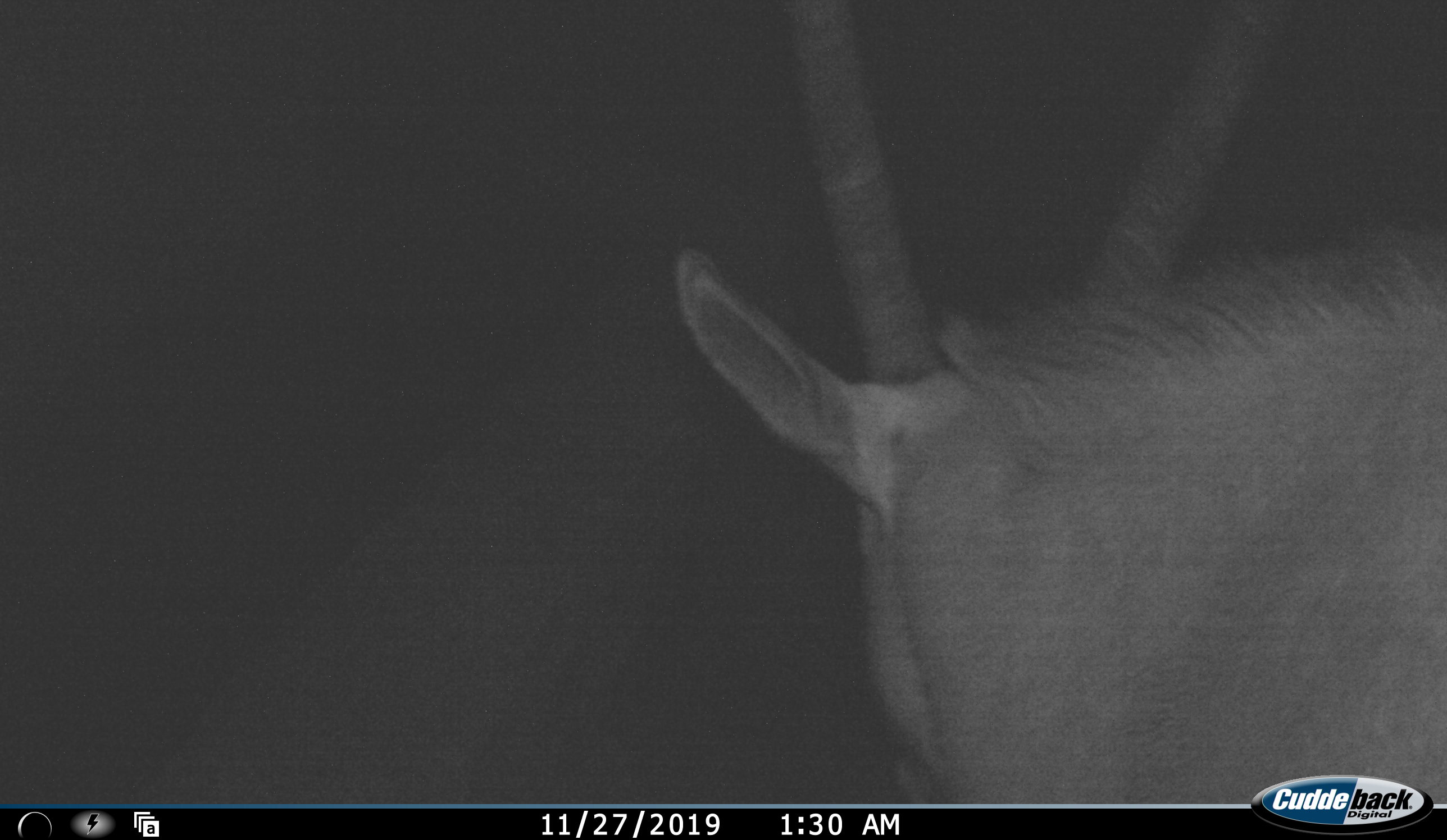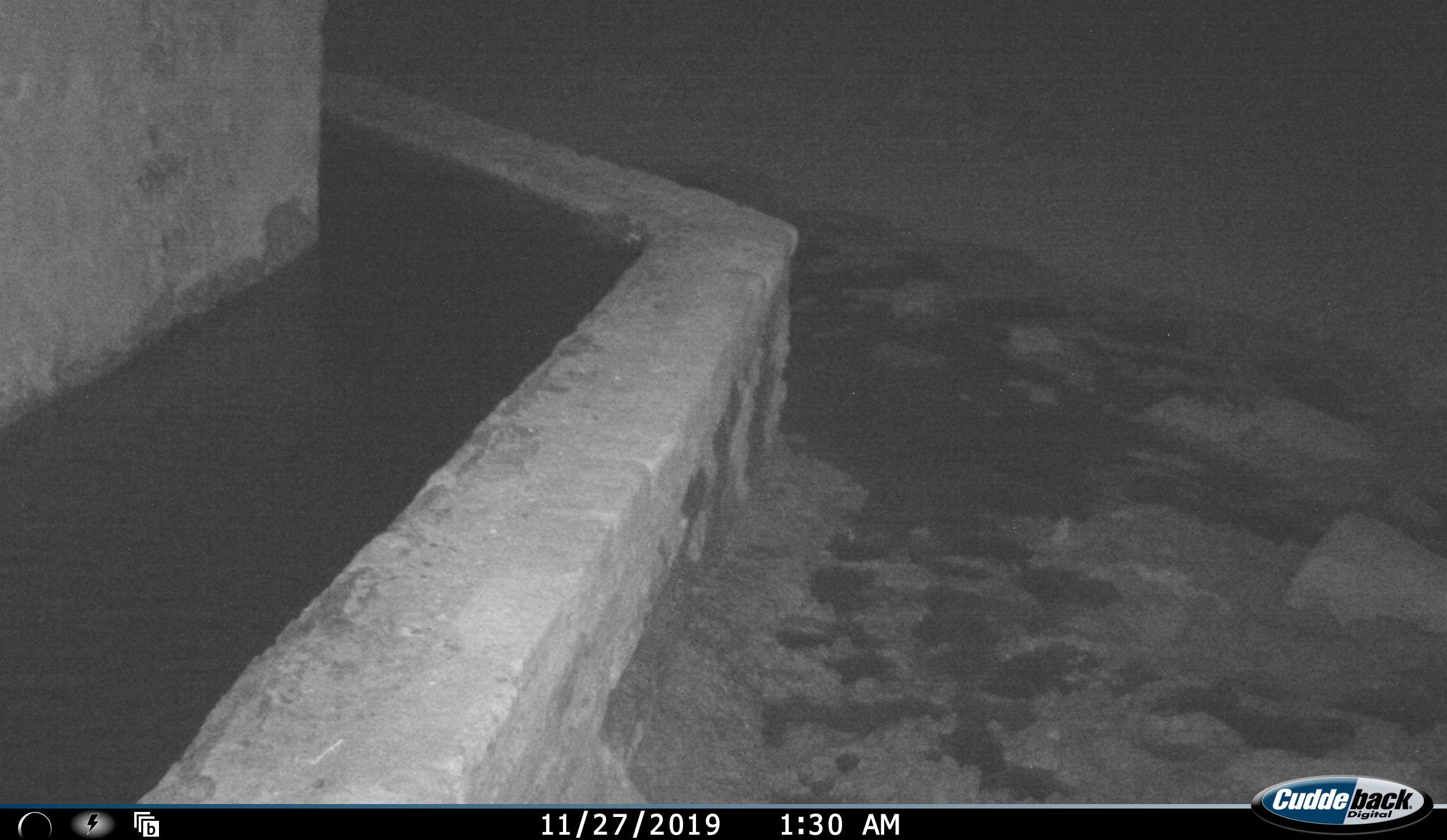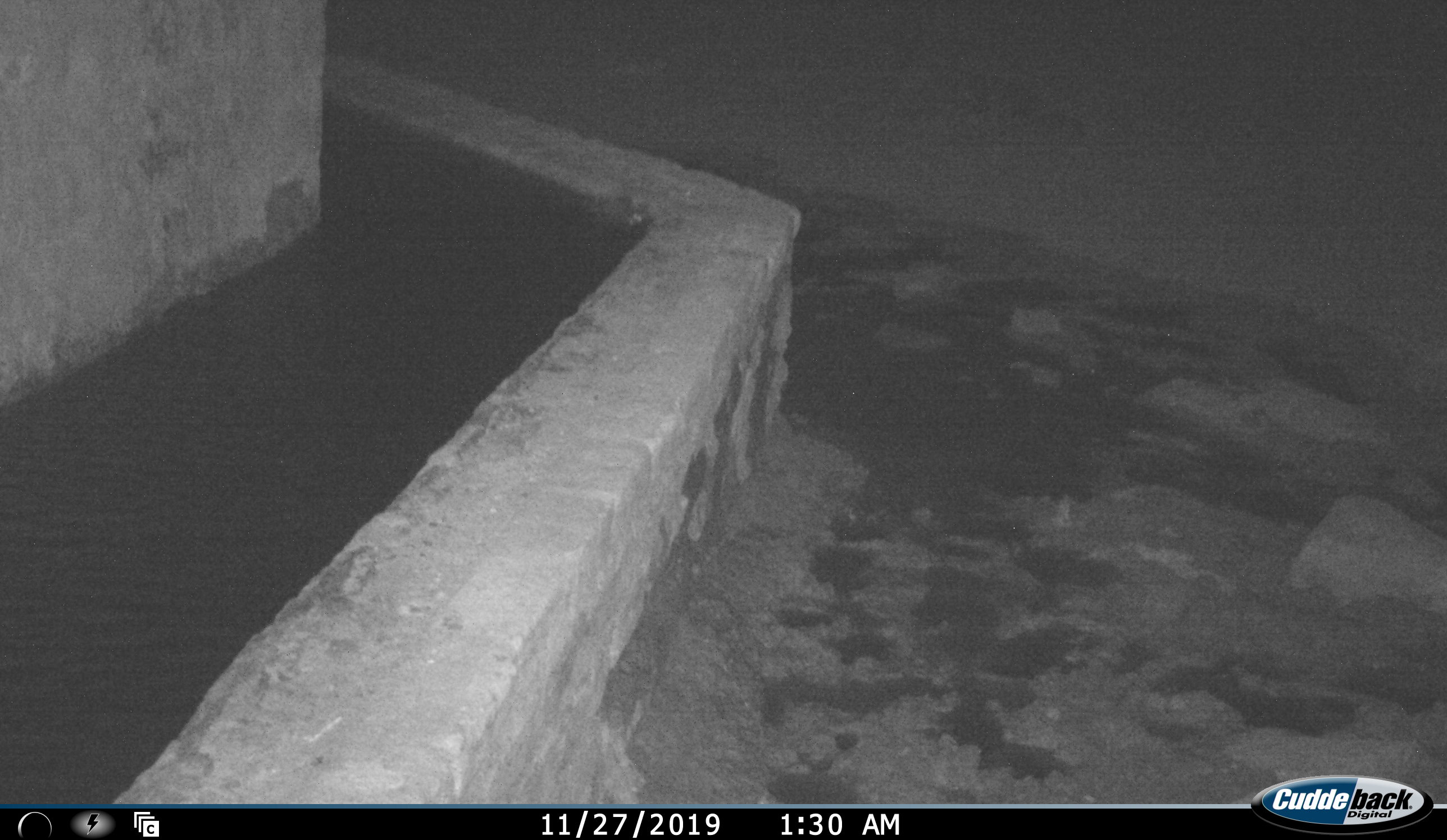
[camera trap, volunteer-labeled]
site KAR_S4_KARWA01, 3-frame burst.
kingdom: Animalia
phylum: Chordata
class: Mammalia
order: Artiodactyla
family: Bovidae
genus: Oryx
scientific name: Oryx gazella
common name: gemsbok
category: oryx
Oryx (gemsbok) (Oryx gazella), count 1. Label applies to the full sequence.